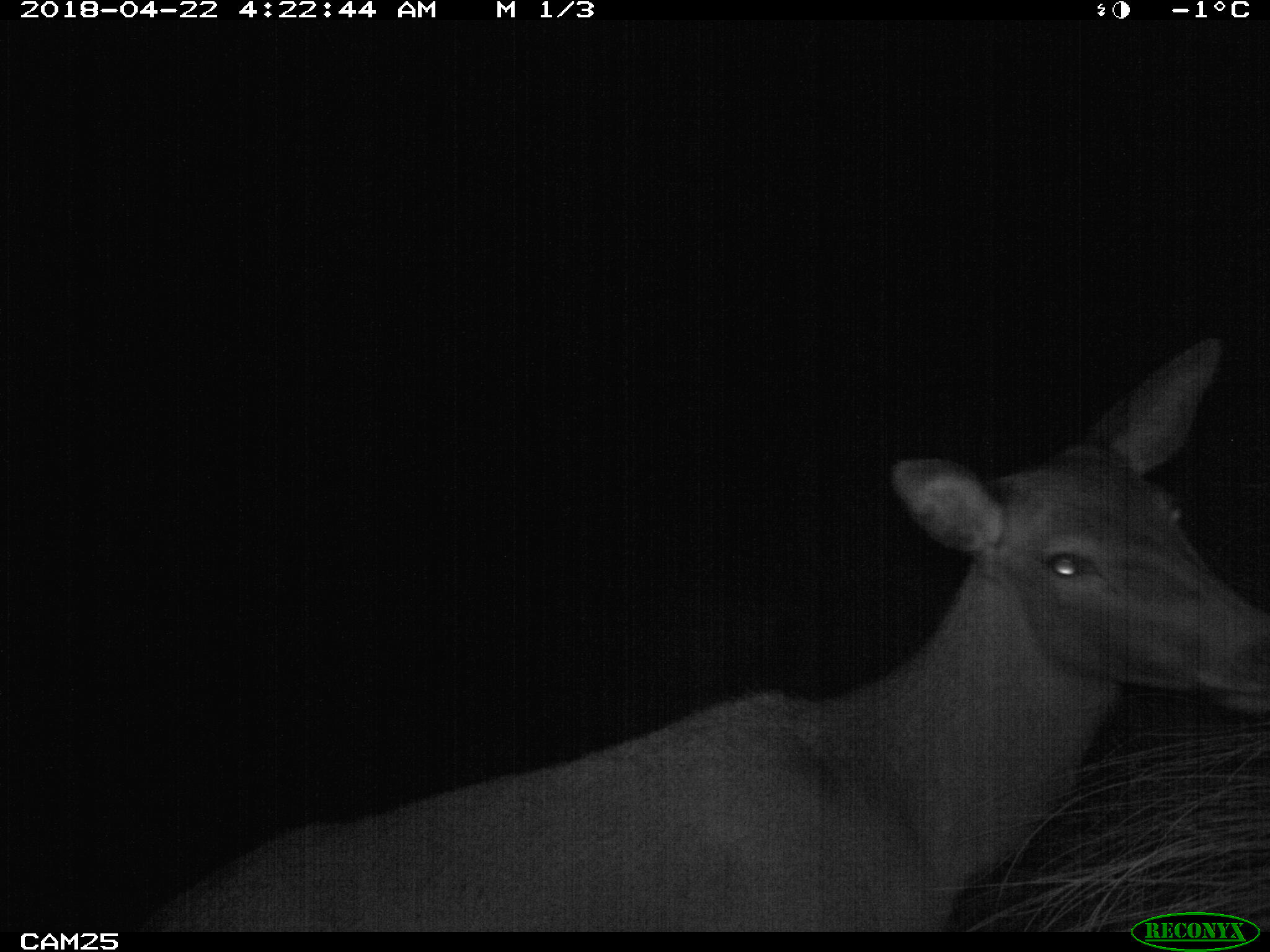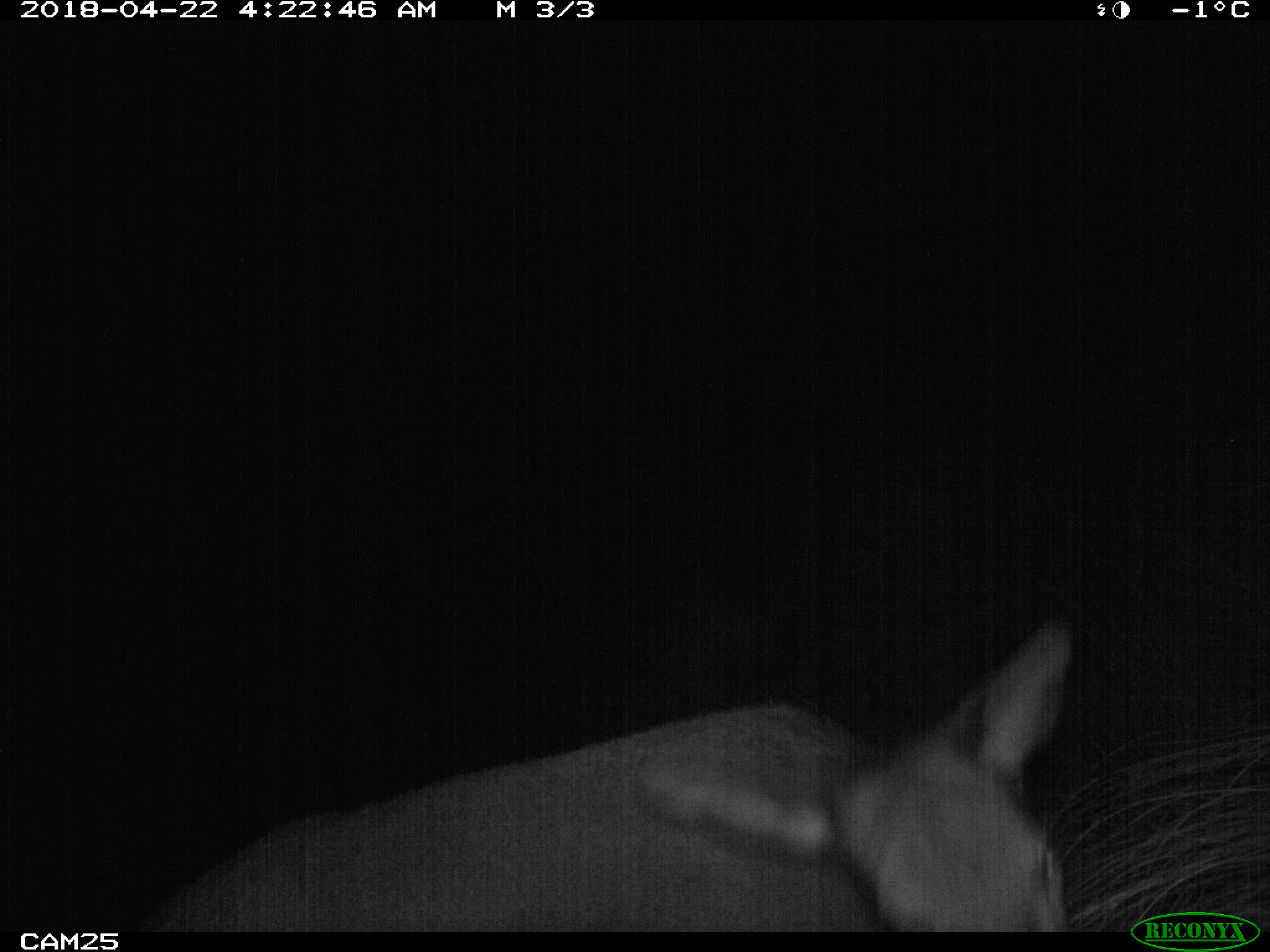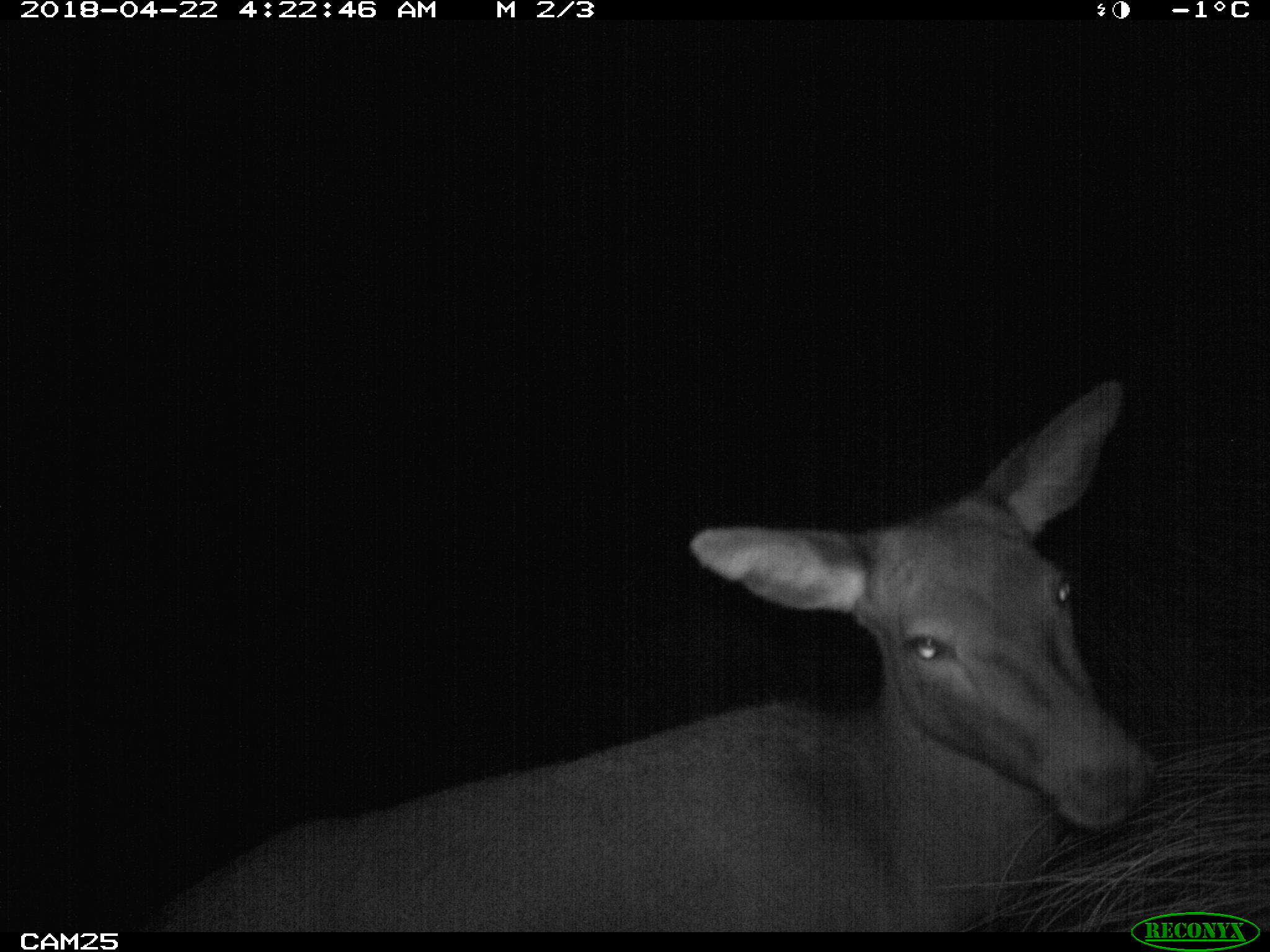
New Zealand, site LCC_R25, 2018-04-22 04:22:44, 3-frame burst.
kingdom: Animalia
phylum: Chordata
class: Mammalia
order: Artiodactyla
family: Cervidae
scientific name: Cervidae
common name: deer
Deer (Cervidae).